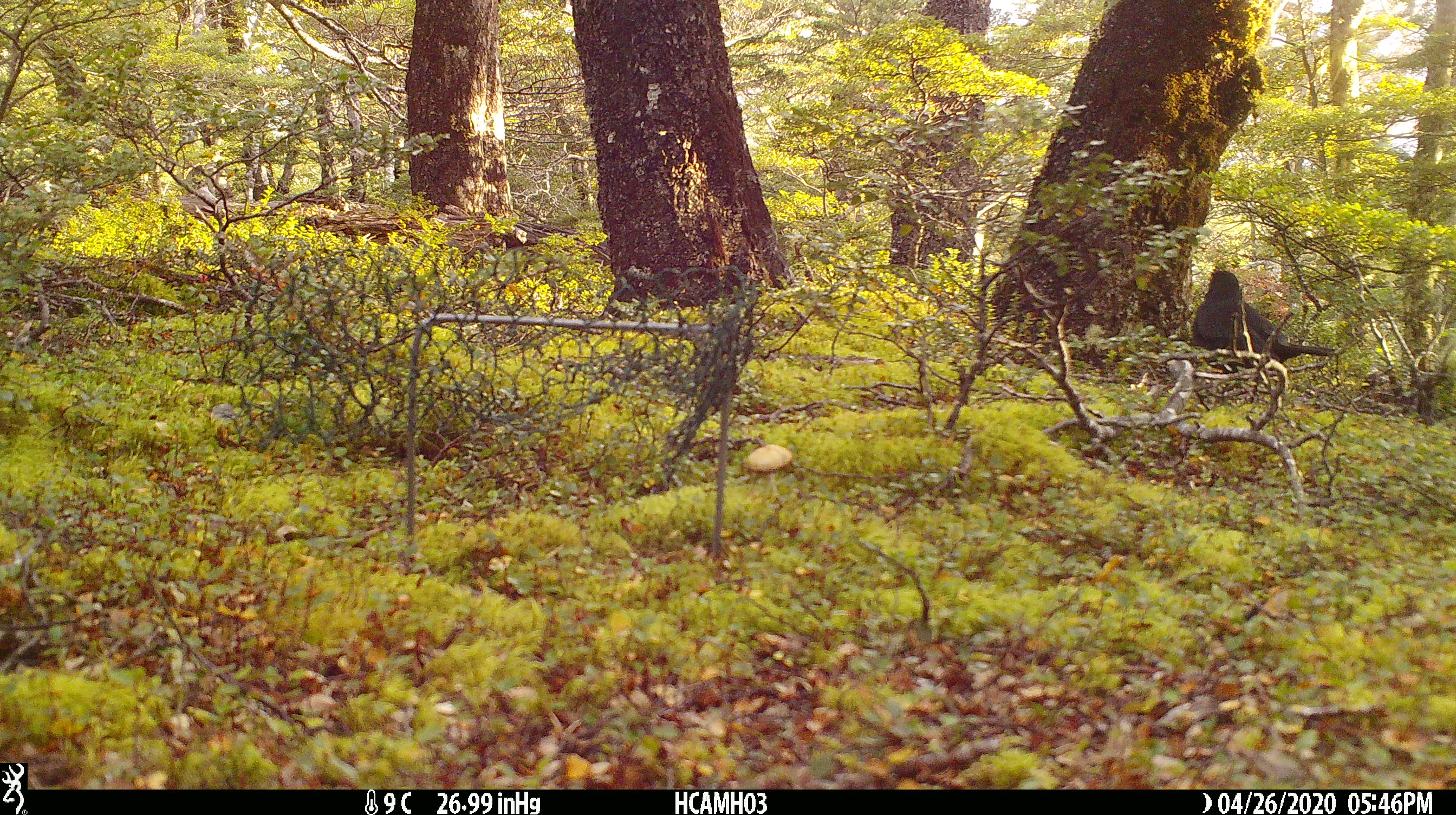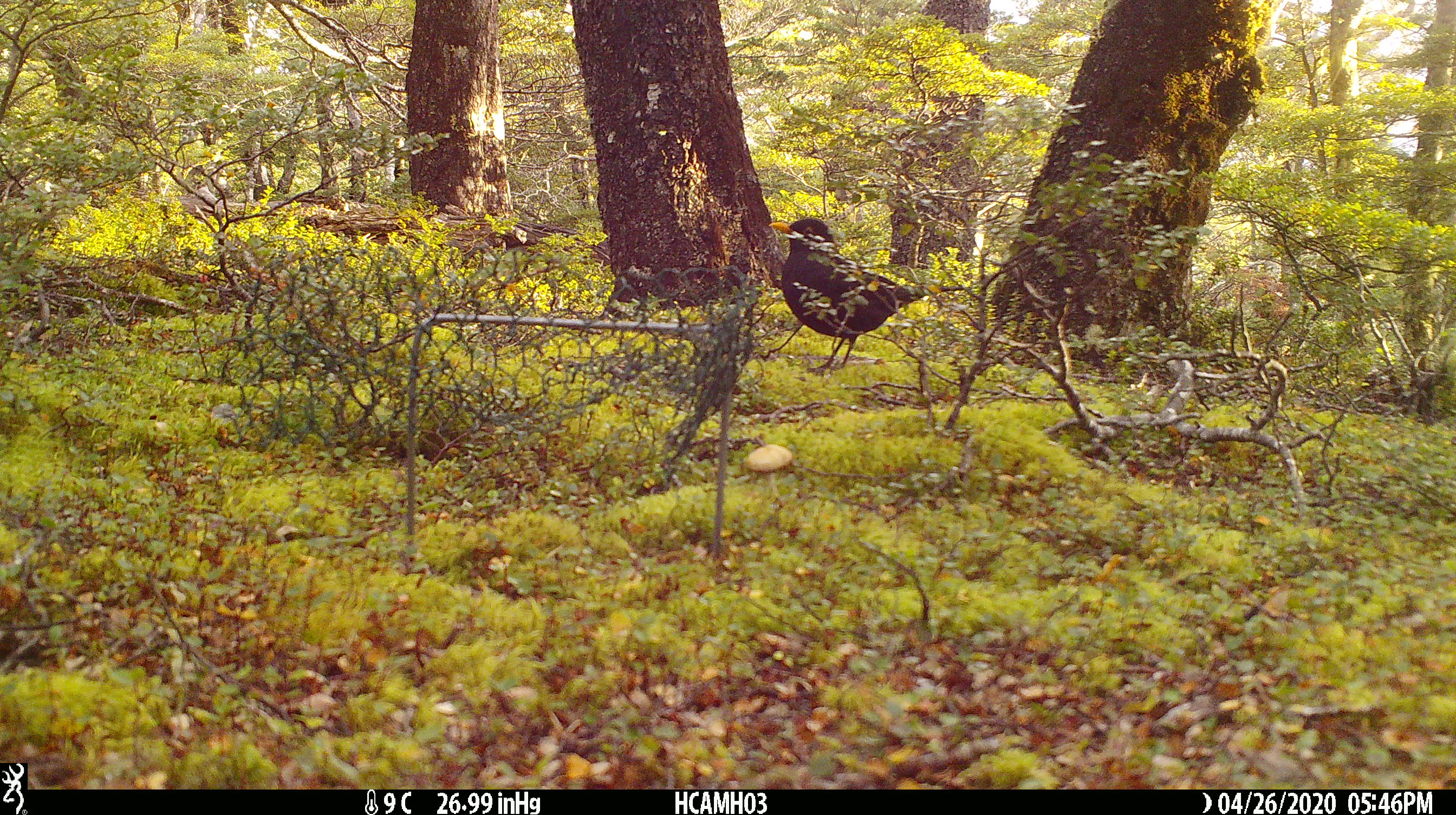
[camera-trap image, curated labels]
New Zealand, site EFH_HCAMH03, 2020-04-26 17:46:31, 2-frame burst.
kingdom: Animalia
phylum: Chordata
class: Aves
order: Passeriformes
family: Turdidae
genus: Turdus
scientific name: Turdus merula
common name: eurasian blackbird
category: blackbird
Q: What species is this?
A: Blackbird (eurasian blackbird) (Turdus merula).